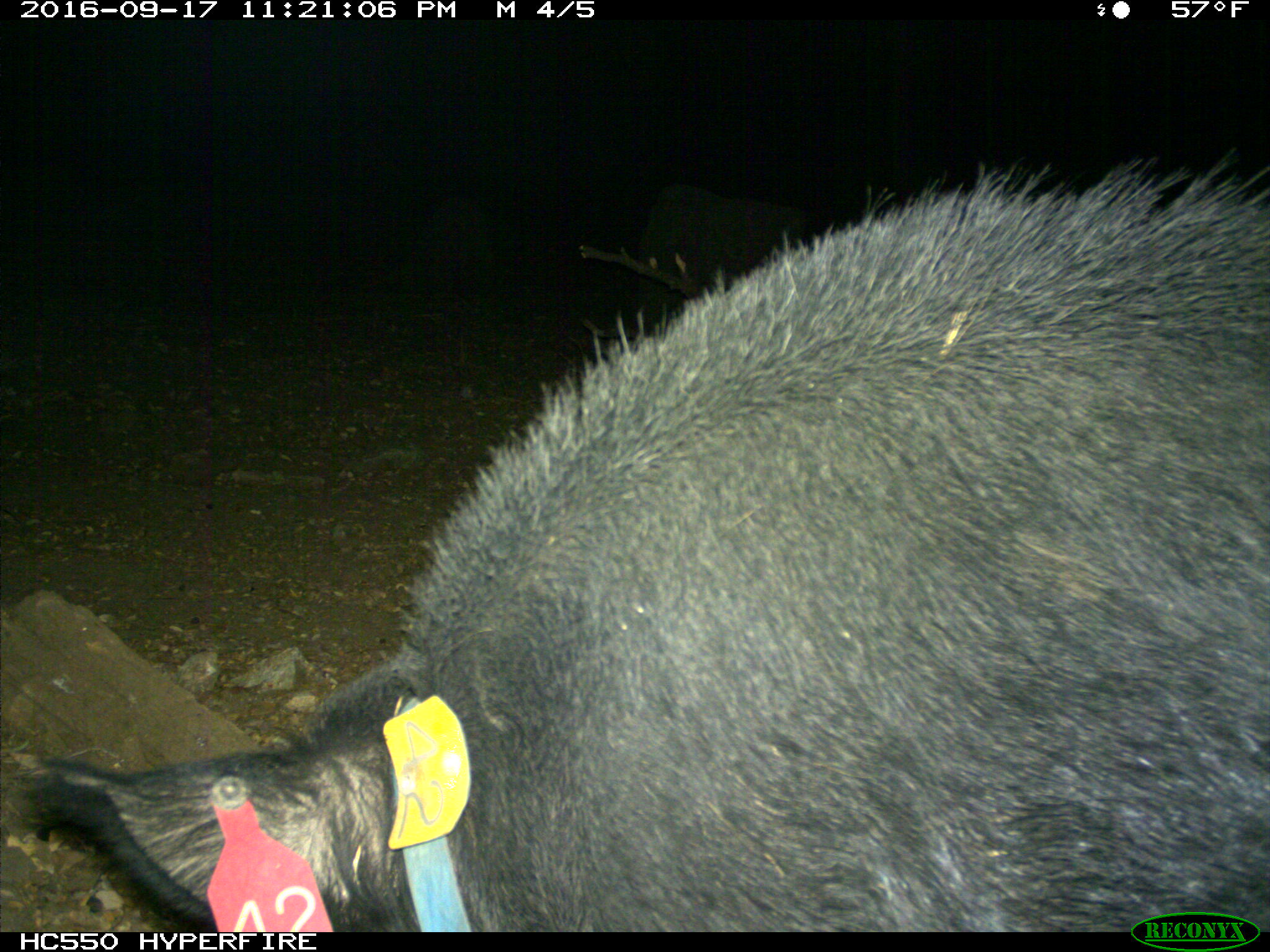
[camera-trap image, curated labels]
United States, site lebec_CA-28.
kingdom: Animalia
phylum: Chordata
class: Mammalia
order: Artiodactyla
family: Suidae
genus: Sus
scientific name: Sus scrofa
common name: wild boar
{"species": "Sus scrofa (wild boar)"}